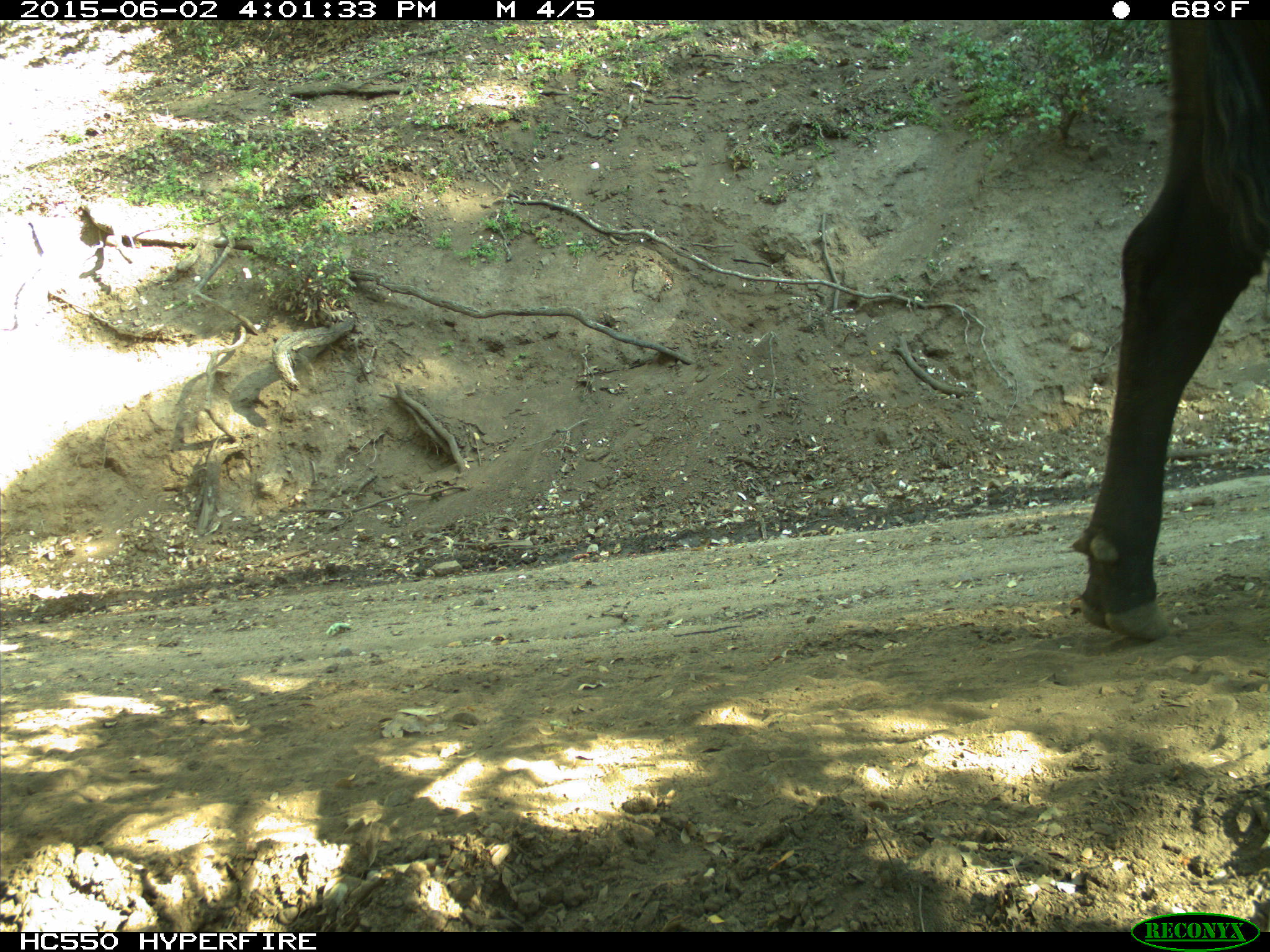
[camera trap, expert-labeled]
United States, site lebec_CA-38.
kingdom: Animalia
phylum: Chordata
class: Mammalia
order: Artiodactyla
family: Bovidae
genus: Bos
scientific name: Bos taurus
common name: domestic cow